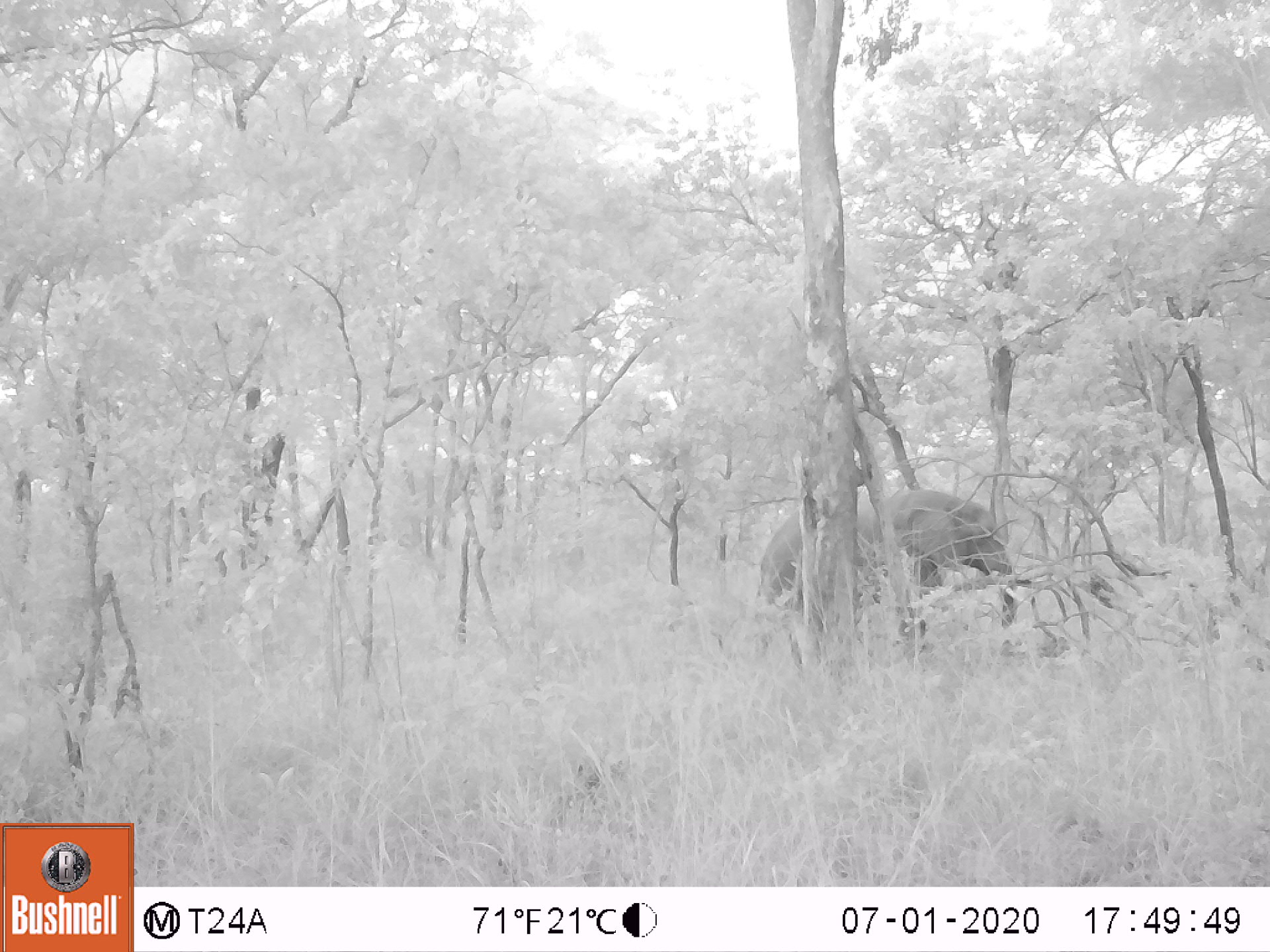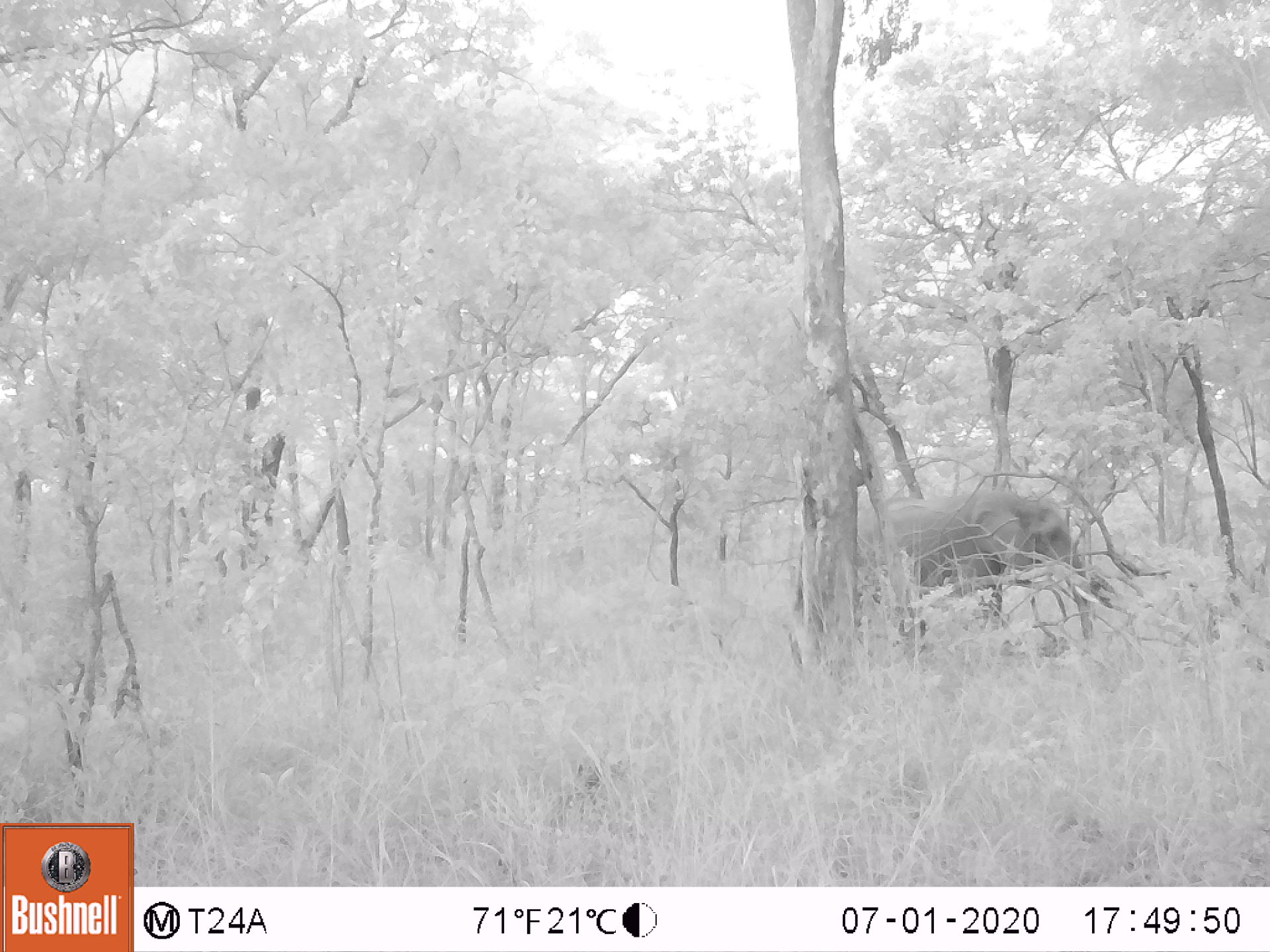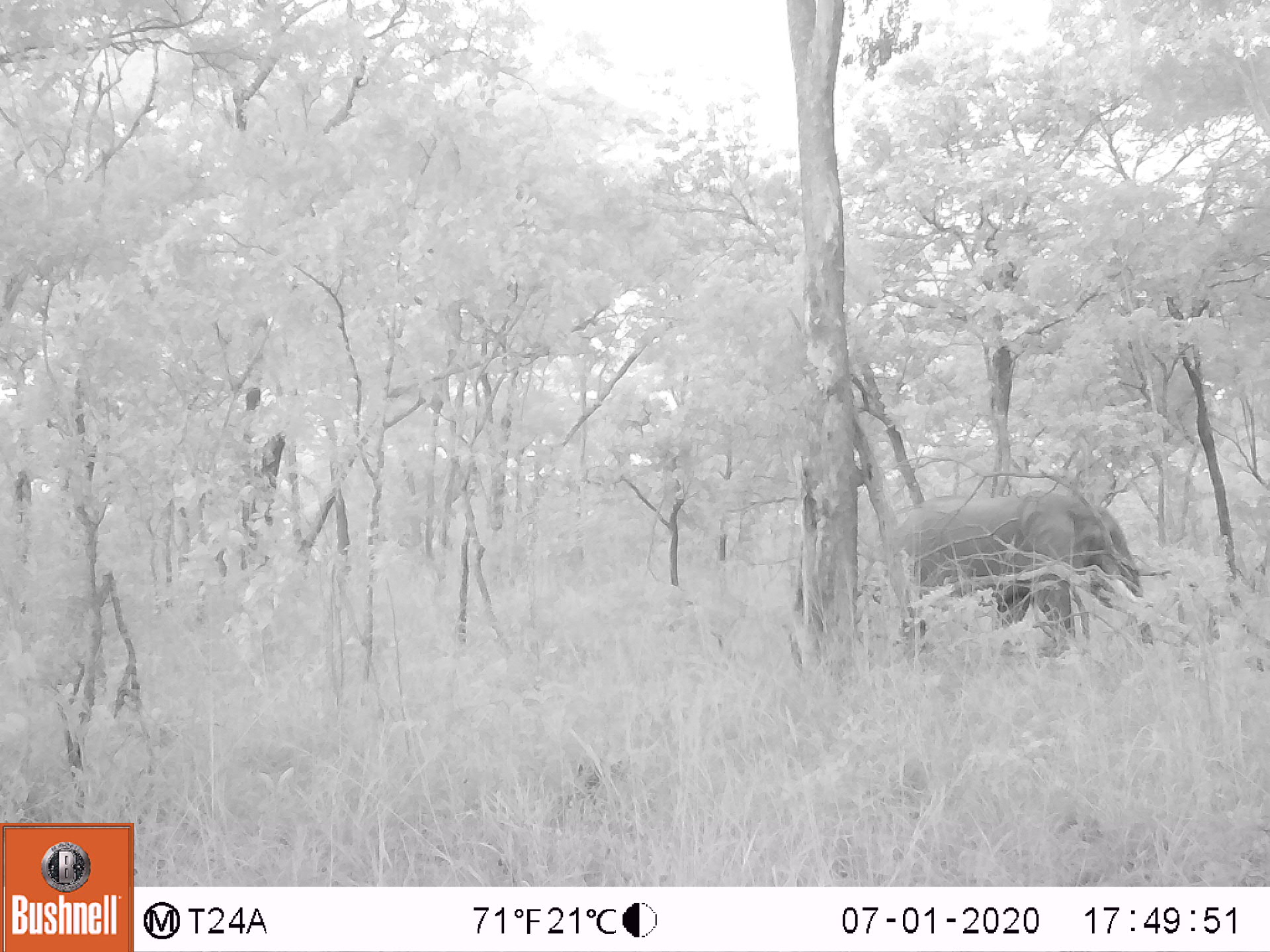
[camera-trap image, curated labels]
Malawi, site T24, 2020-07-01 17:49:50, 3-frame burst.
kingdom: Animalia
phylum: Chordata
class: Mammalia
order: Proboscidea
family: Elephantidae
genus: Loxodonta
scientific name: Loxodonta africana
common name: african savanna elephant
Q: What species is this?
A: African savanna elephant (Loxodonta africana).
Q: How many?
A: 1.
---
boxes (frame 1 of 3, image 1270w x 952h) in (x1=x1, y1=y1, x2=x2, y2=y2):
african savanna elephant: (x1=750, y1=481, x2=1023, y2=667)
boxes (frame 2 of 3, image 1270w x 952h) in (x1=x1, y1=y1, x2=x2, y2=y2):
african savanna elephant: (x1=844, y1=484, x2=1141, y2=659)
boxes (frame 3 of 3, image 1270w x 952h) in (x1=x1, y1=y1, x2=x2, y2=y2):
african savanna elephant: (x1=876, y1=484, x2=1157, y2=667)